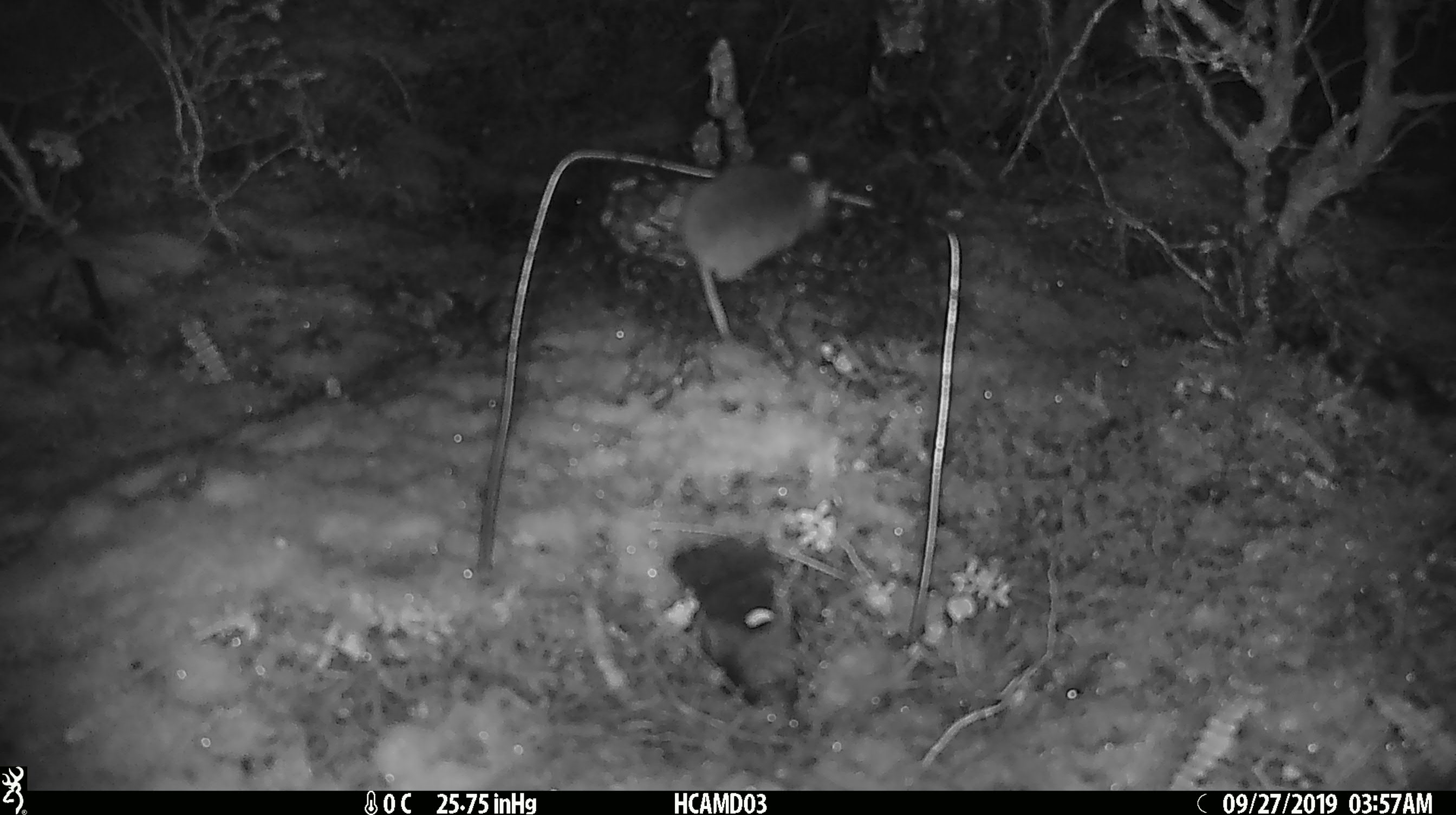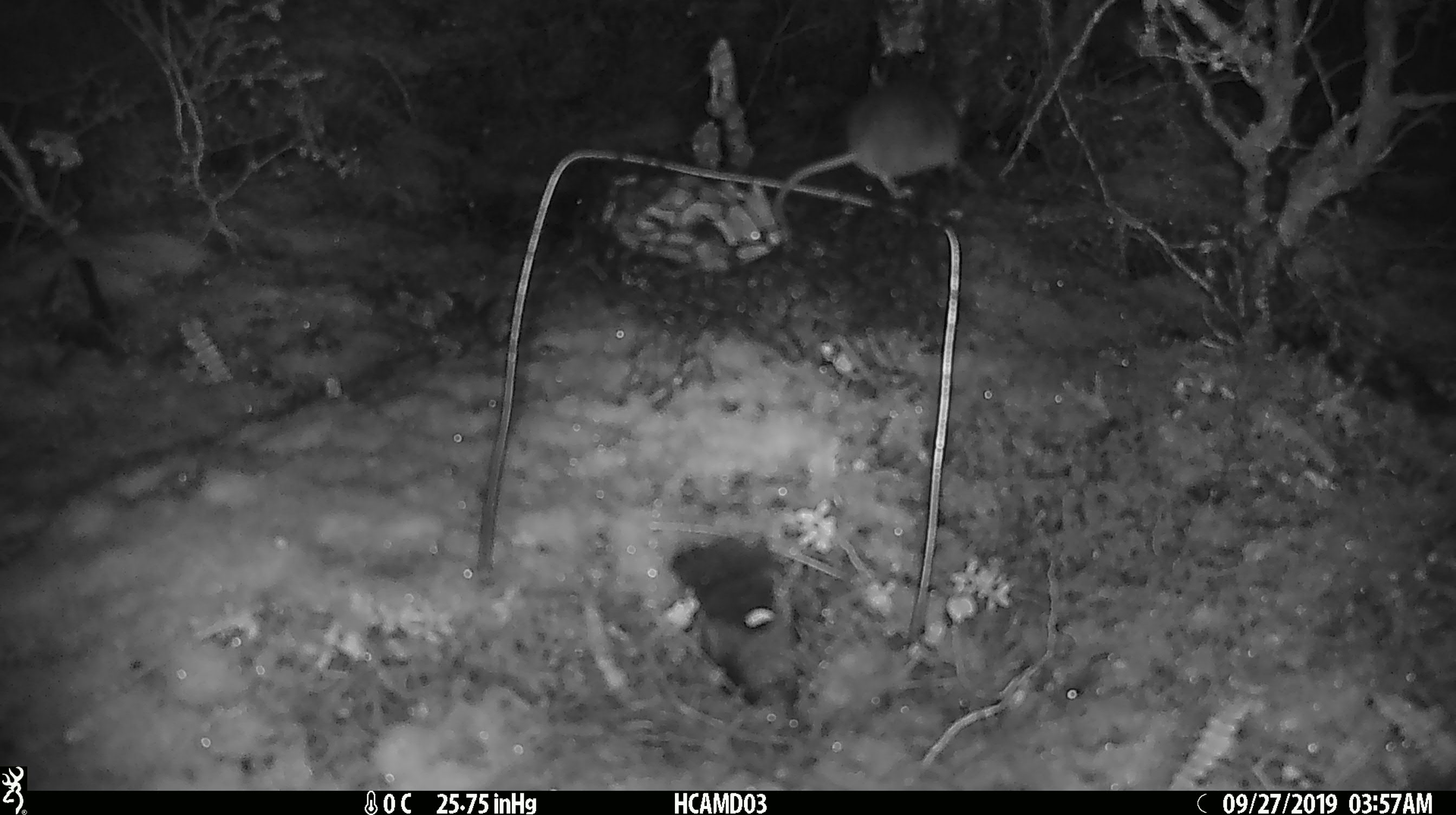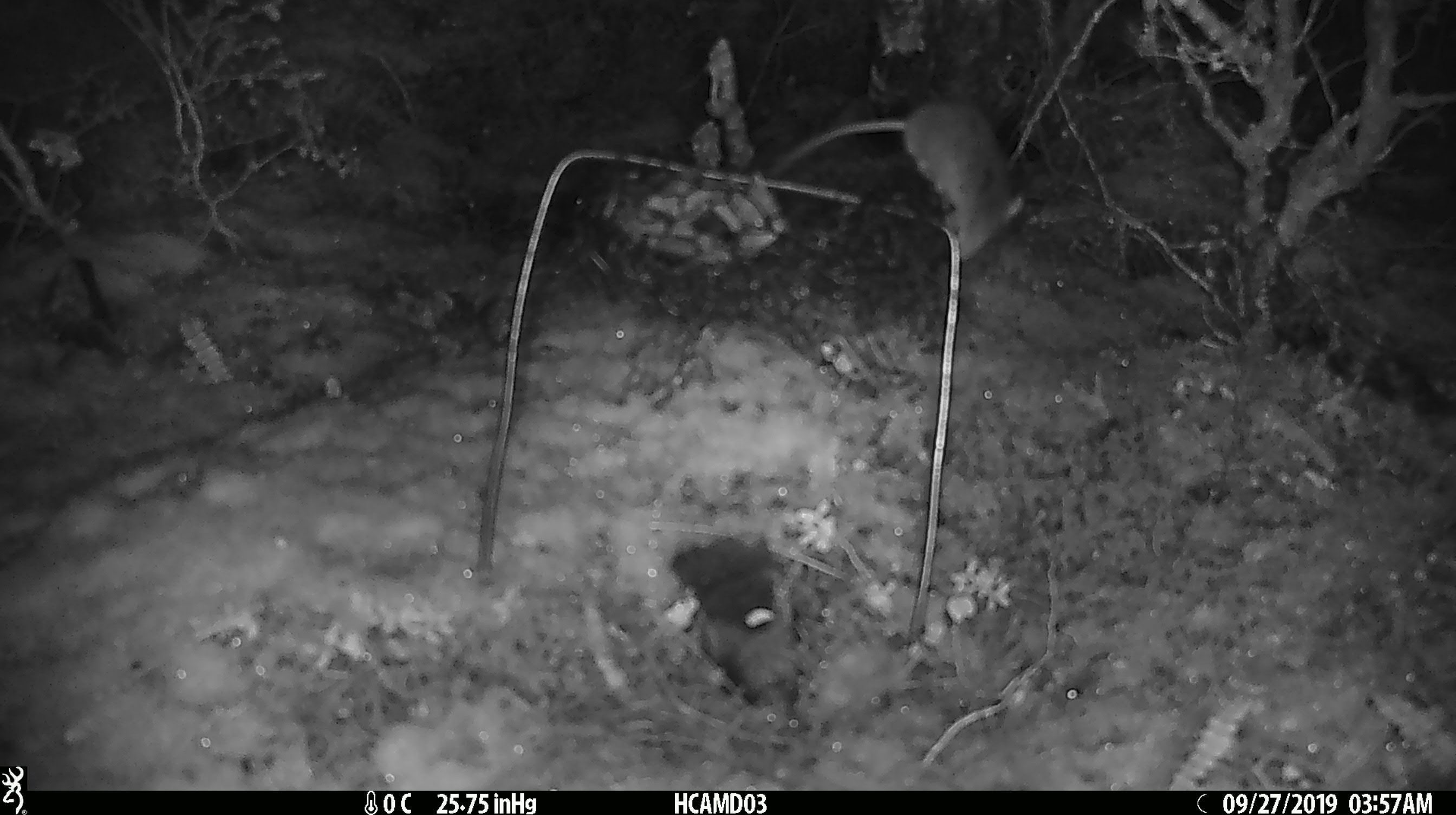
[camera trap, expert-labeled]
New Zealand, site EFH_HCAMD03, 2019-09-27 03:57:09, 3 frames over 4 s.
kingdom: Animalia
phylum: Chordata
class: Mammalia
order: Rodentia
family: Muridae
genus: Mus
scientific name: Mus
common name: mouse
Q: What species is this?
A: Mouse (Mus).